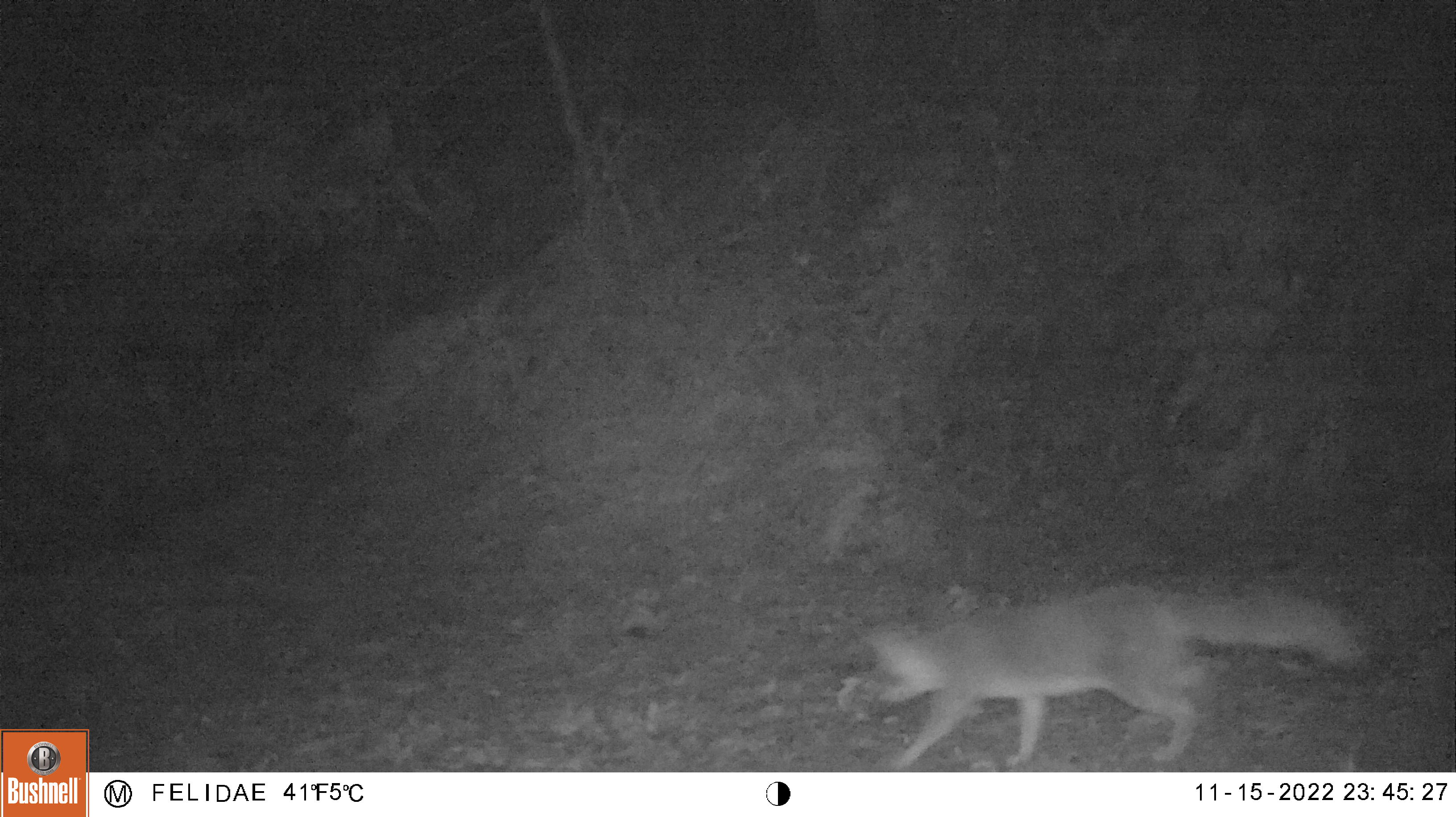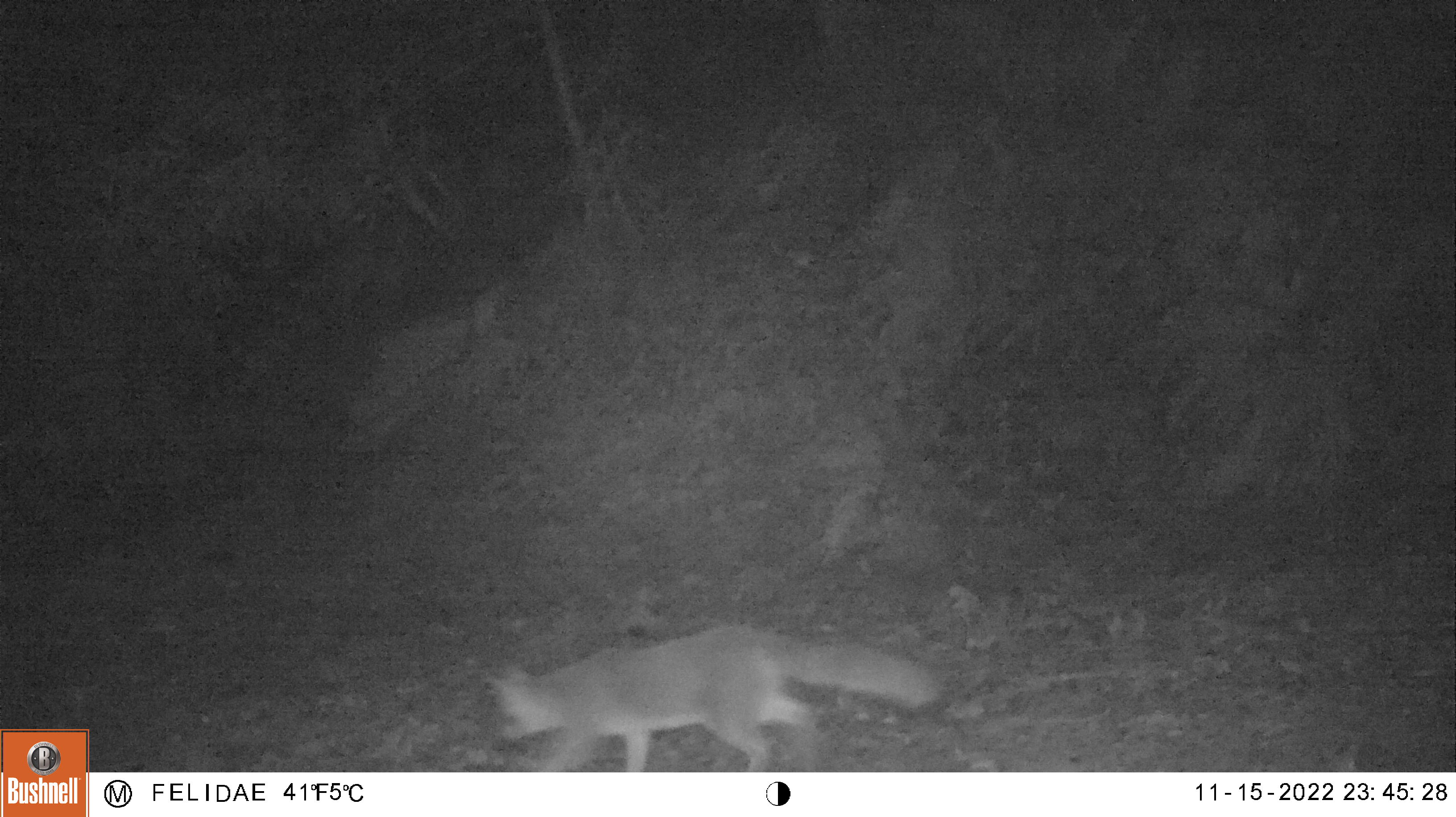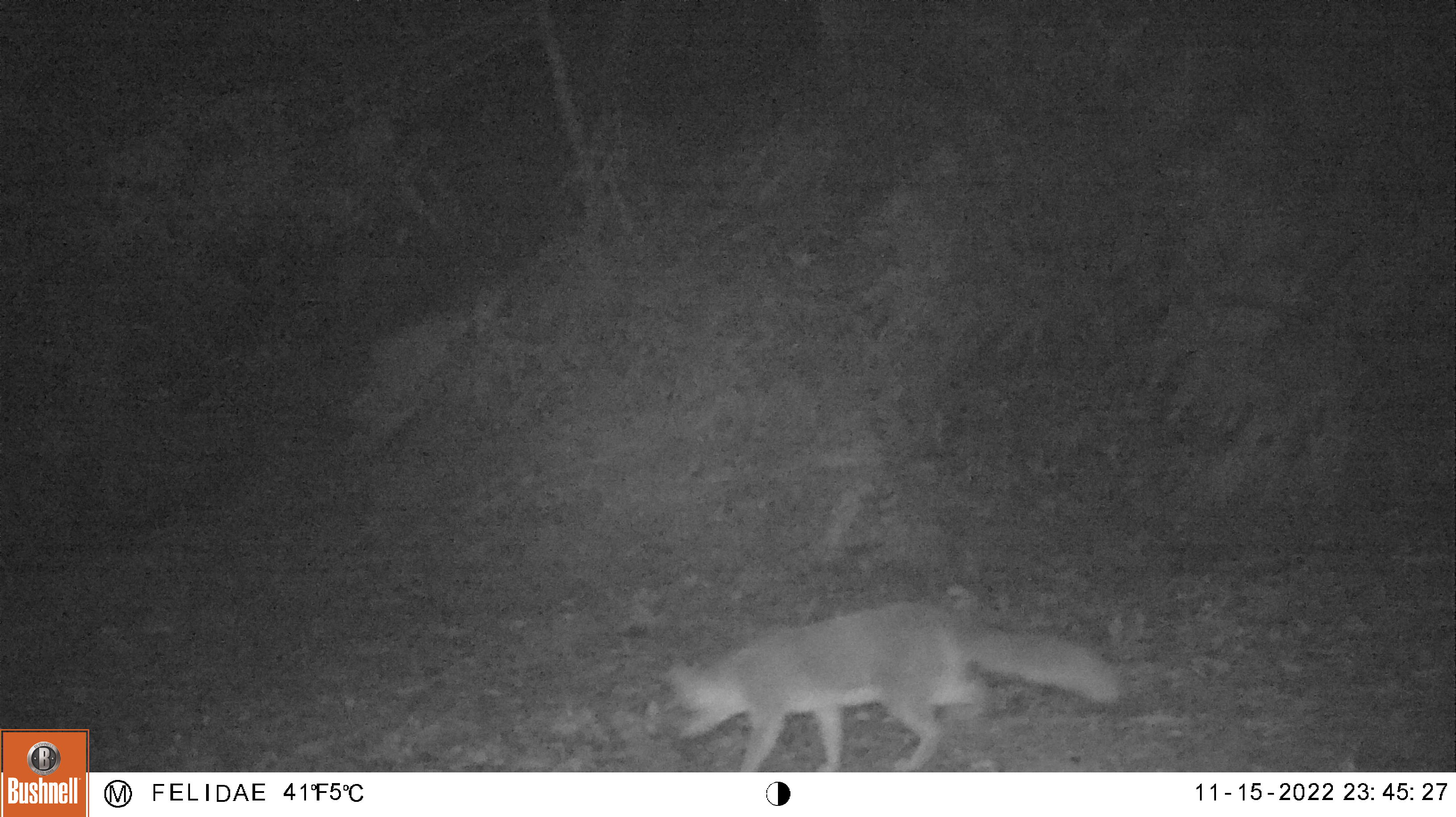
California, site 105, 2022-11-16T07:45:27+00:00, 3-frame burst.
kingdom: Animalia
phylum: Chordata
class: Mammalia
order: Carnivora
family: Canidae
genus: Urocyon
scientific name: Urocyon cinereoargenteus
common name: gray fox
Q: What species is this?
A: Gray fox (Urocyon cinereoargenteus).